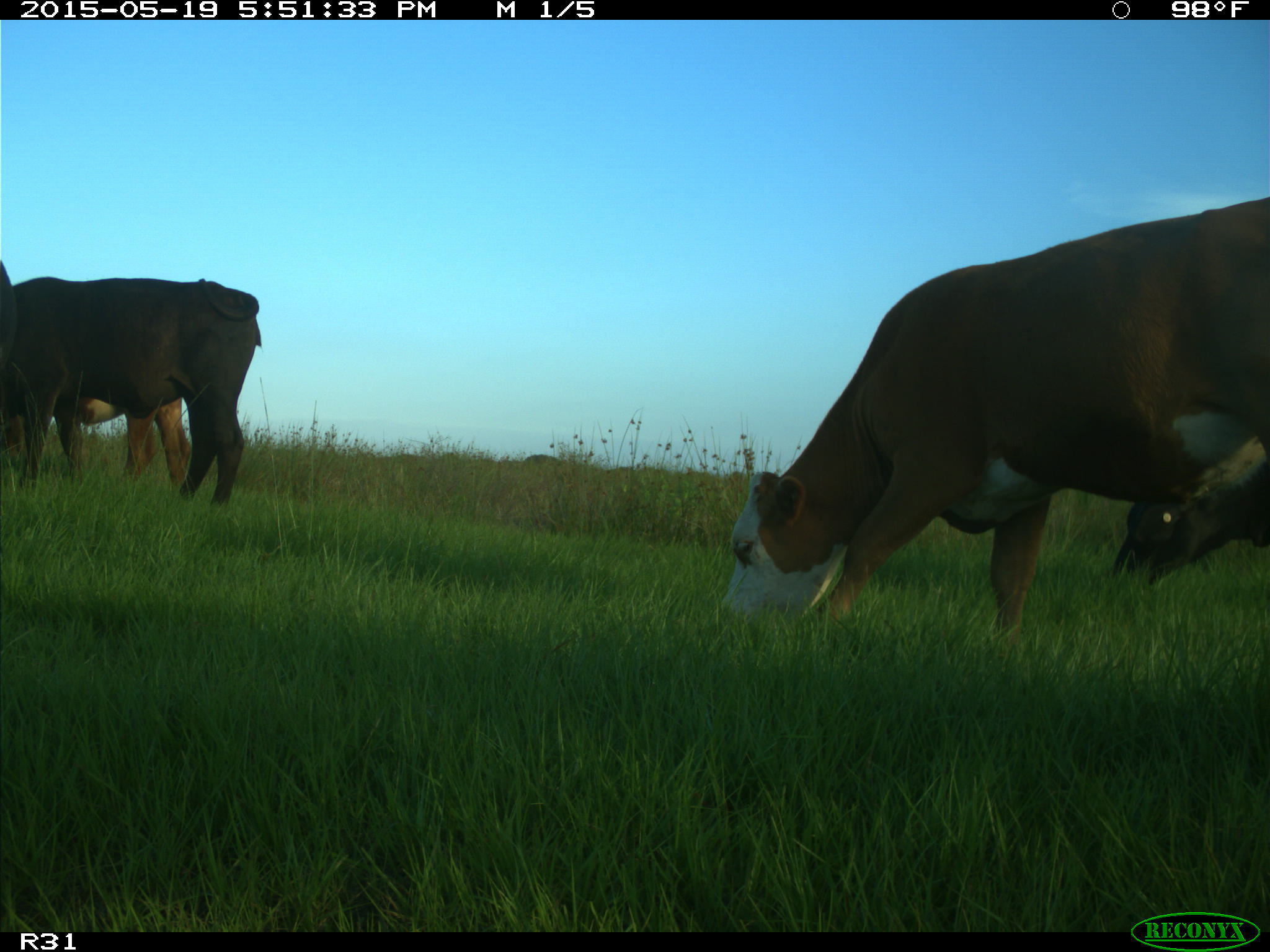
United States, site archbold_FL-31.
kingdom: Animalia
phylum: Chordata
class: Mammalia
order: Artiodactyla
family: Bovidae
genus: Bos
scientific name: Bos taurus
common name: domestic cow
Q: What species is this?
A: Bos taurus (domestic cow).